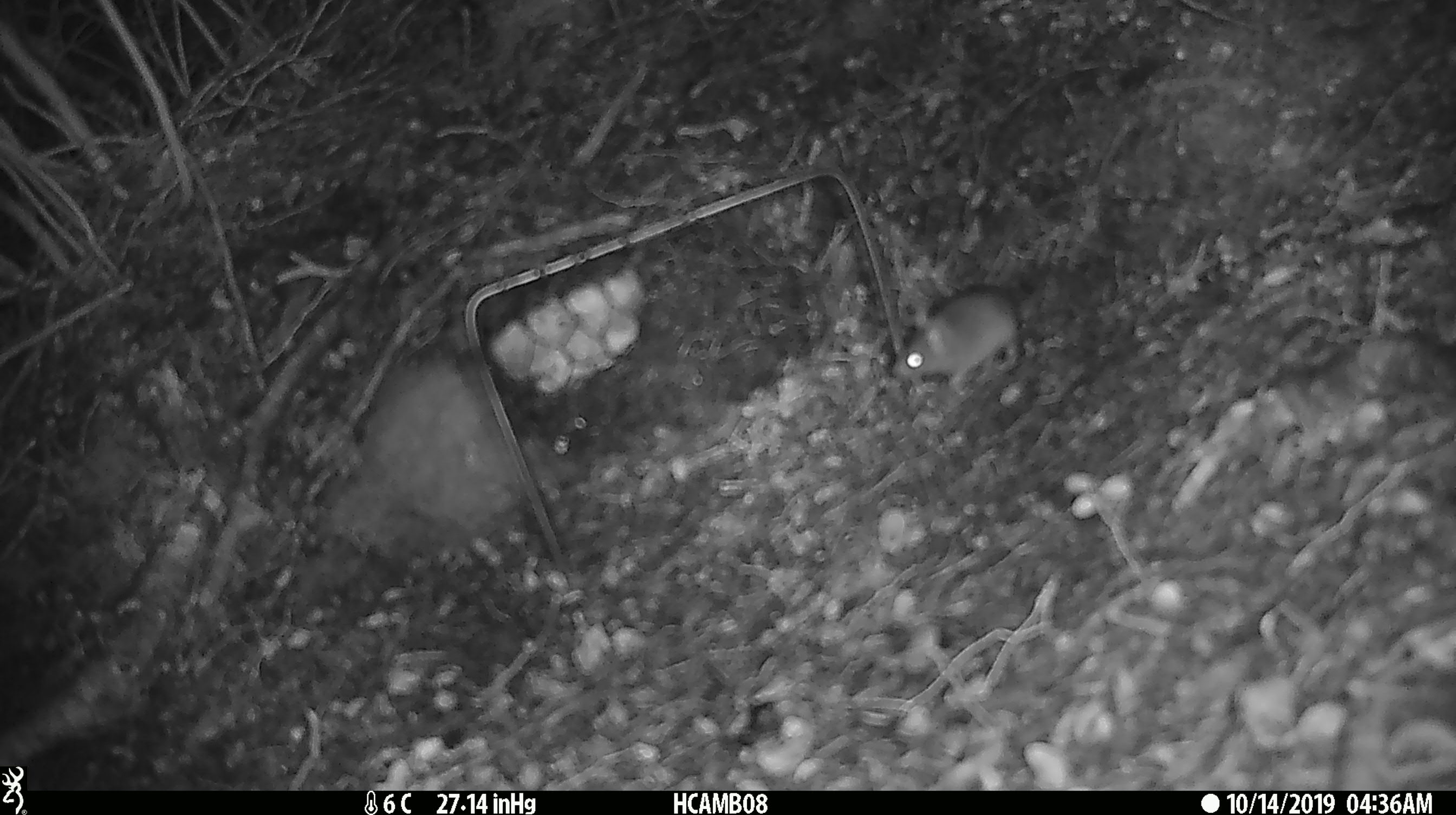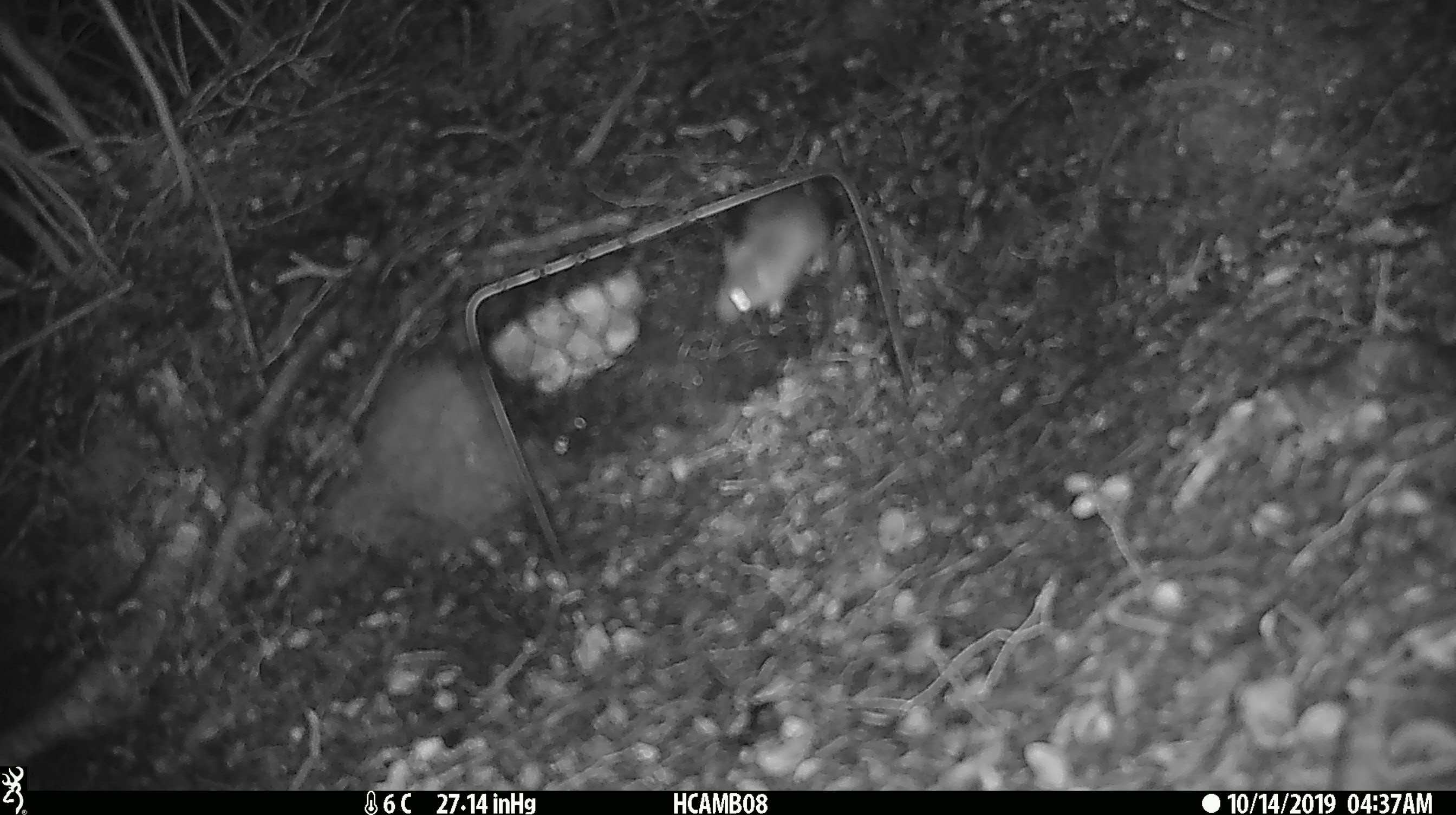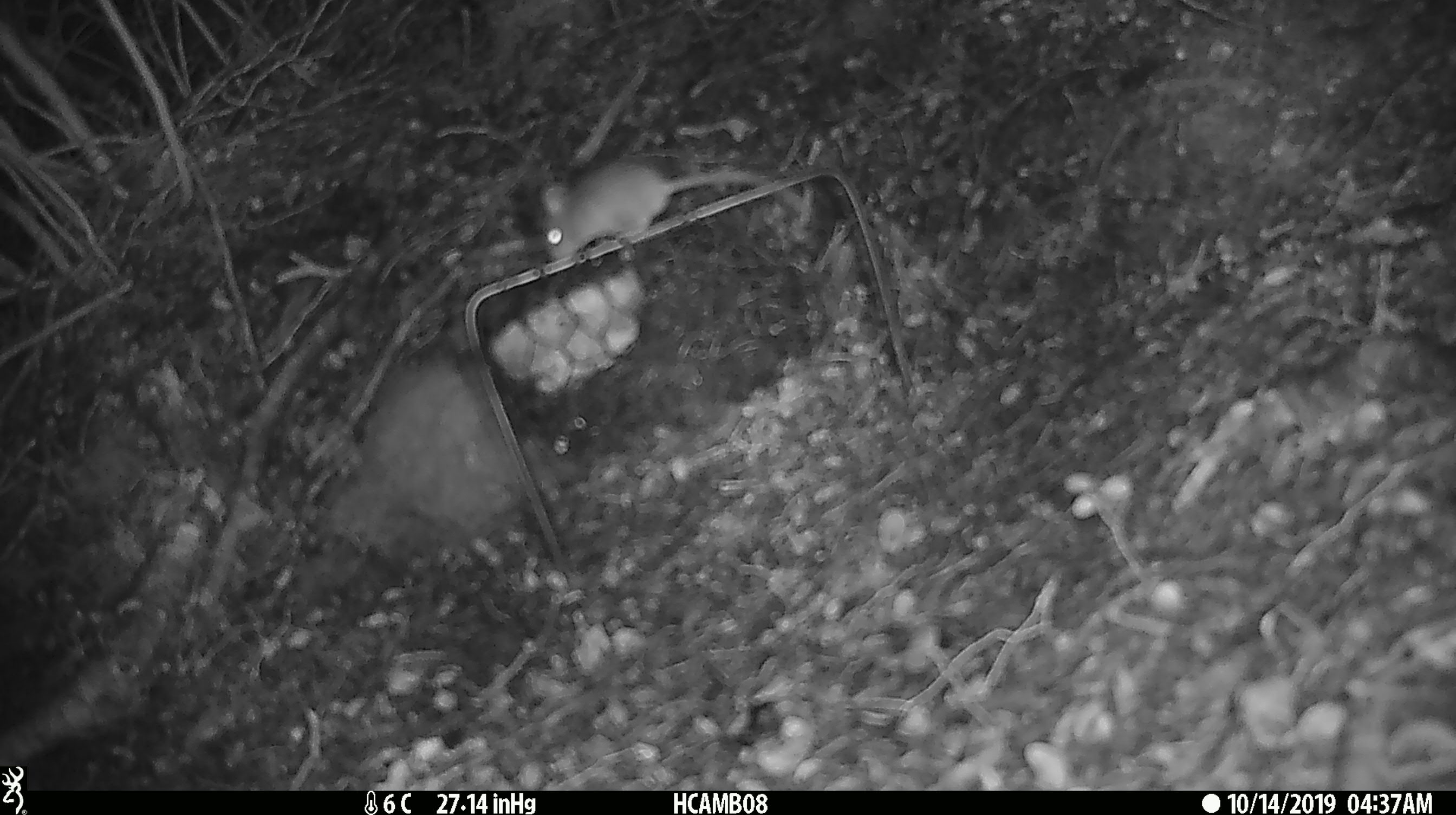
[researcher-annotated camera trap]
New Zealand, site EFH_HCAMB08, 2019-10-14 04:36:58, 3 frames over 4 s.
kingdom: Animalia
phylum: Chordata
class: Mammalia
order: Rodentia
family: Muridae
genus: Mus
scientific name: Mus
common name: mouse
Mouse (Mus).